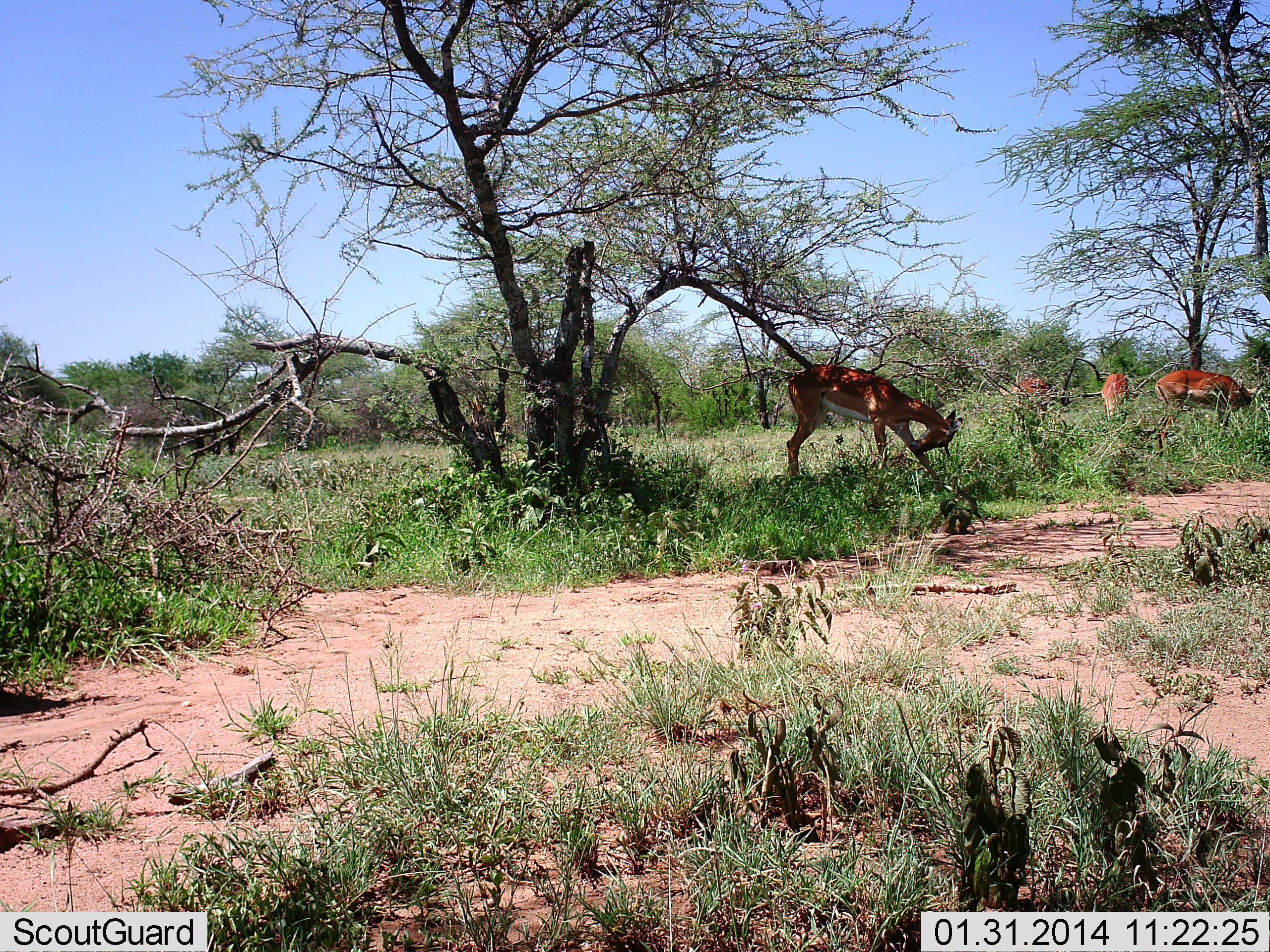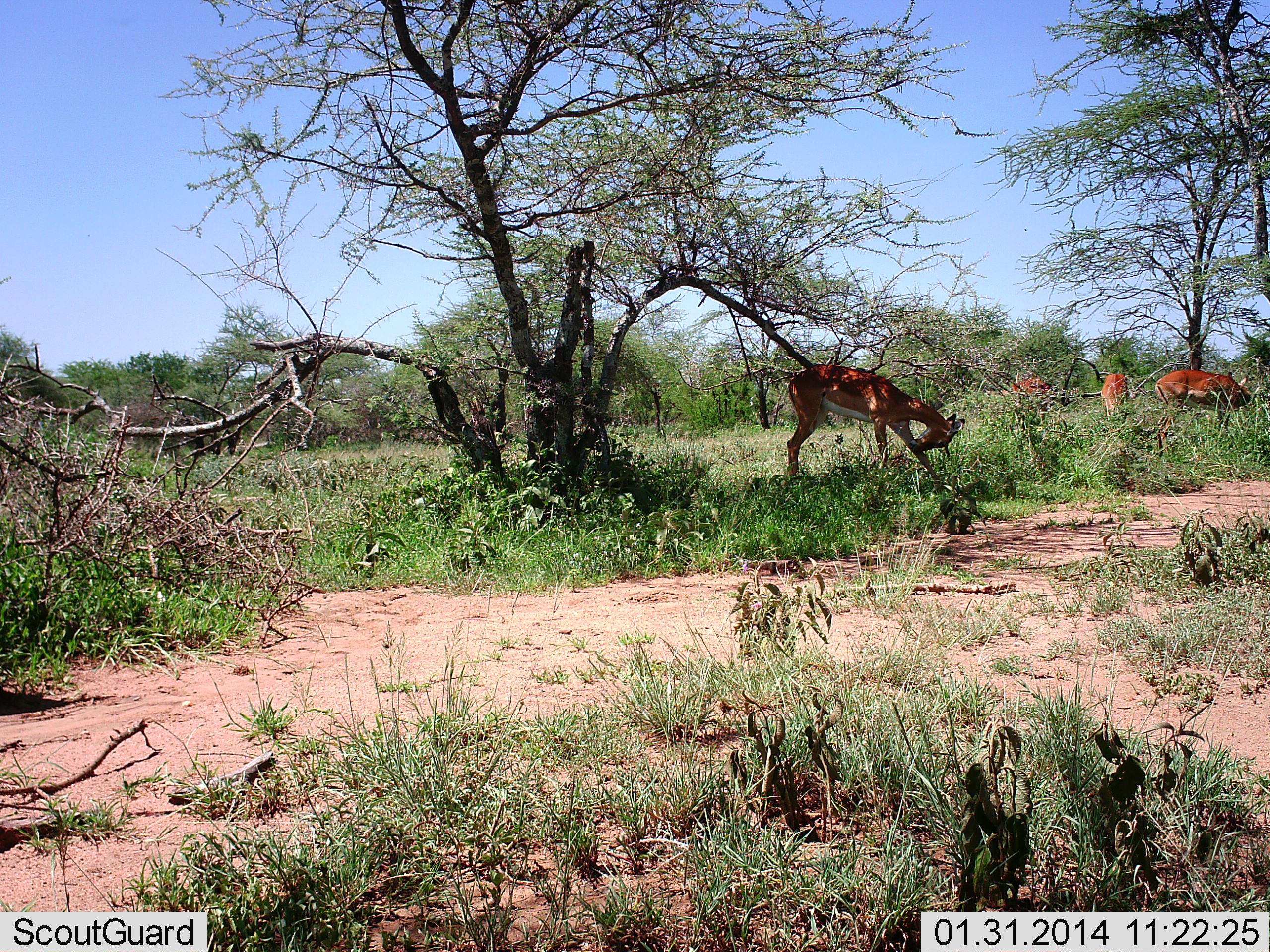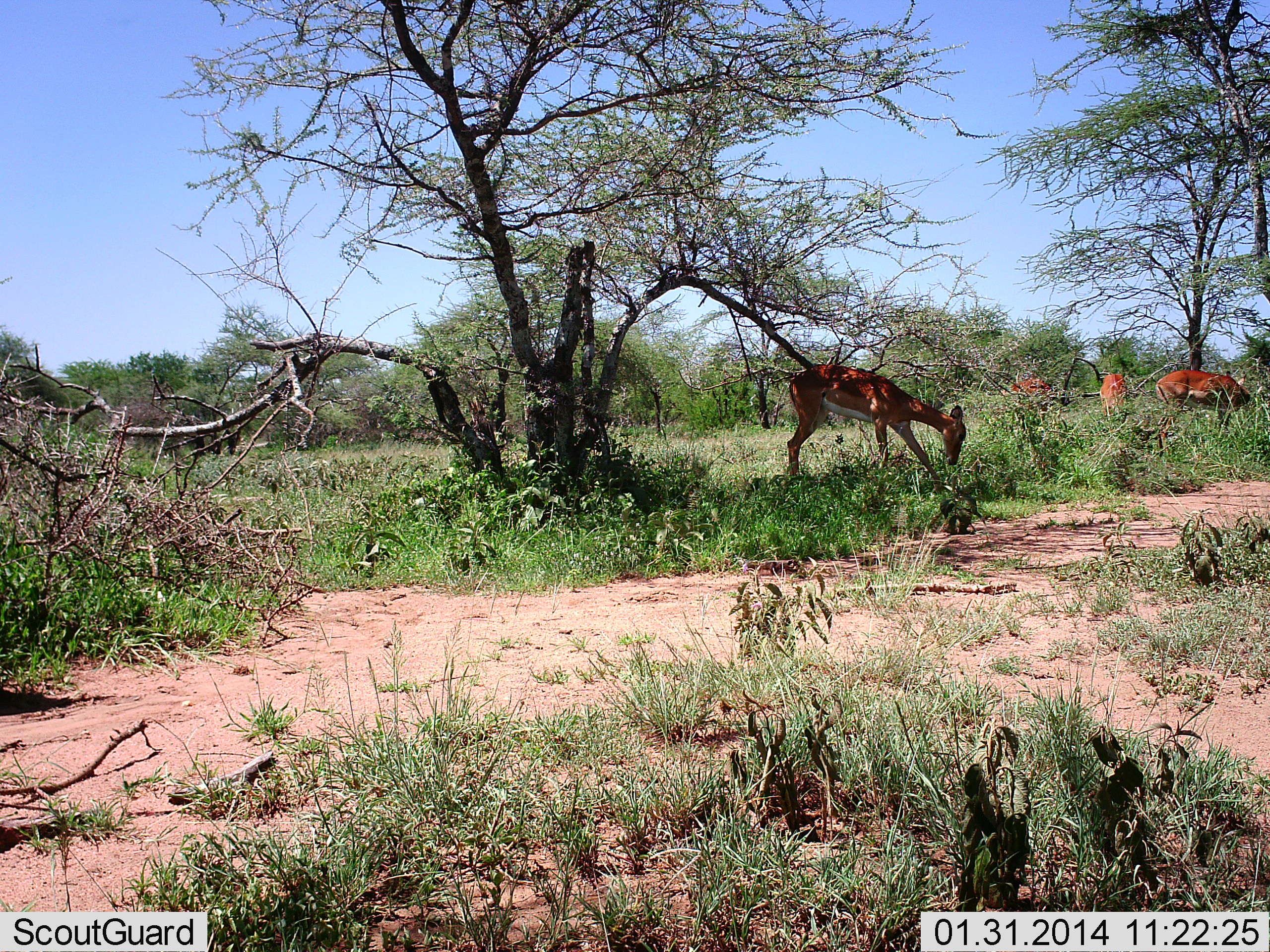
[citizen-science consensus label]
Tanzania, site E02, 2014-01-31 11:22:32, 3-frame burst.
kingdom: Animalia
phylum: Chordata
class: Mammalia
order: Artiodactyla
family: Bovidae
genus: Aepyceros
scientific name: Aepyceros melampus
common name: impala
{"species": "impala (Aepyceros melampus)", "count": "4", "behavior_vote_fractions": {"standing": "70%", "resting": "10%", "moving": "0%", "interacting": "0%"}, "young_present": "0%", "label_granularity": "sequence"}